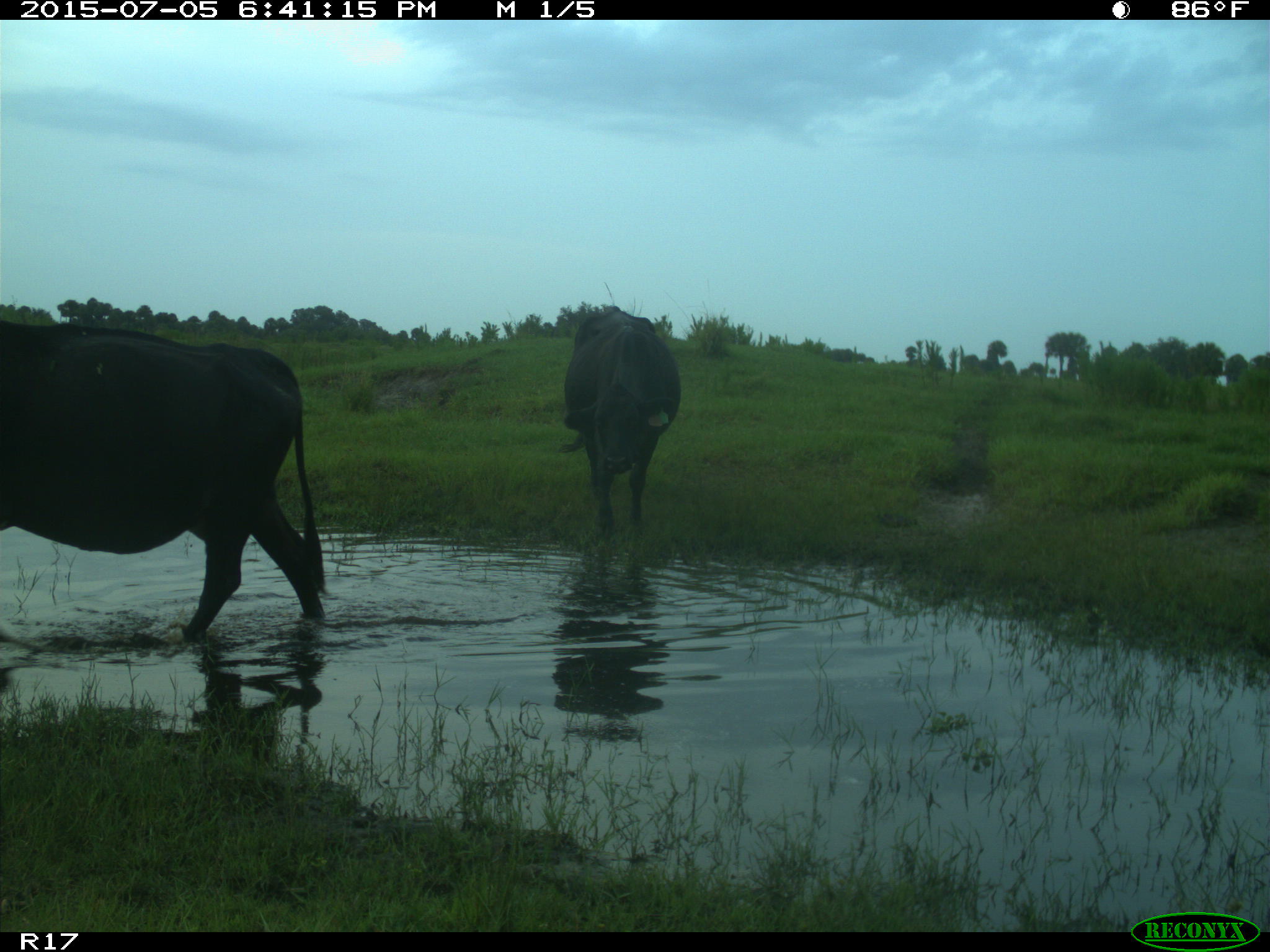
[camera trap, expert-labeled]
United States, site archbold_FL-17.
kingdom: Animalia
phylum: Chordata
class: Mammalia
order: Artiodactyla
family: Bovidae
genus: Bos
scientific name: Bos taurus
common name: domestic cow